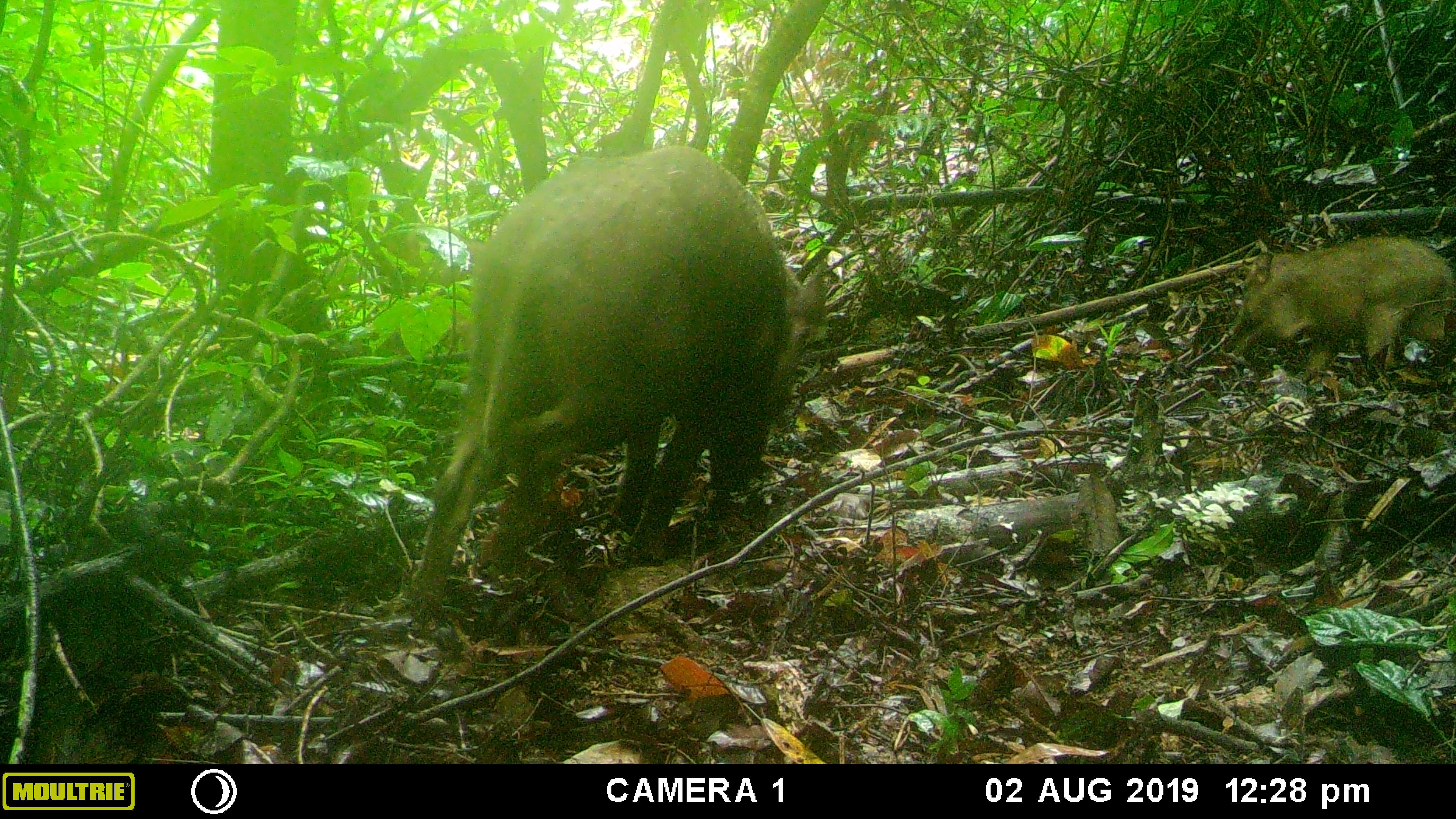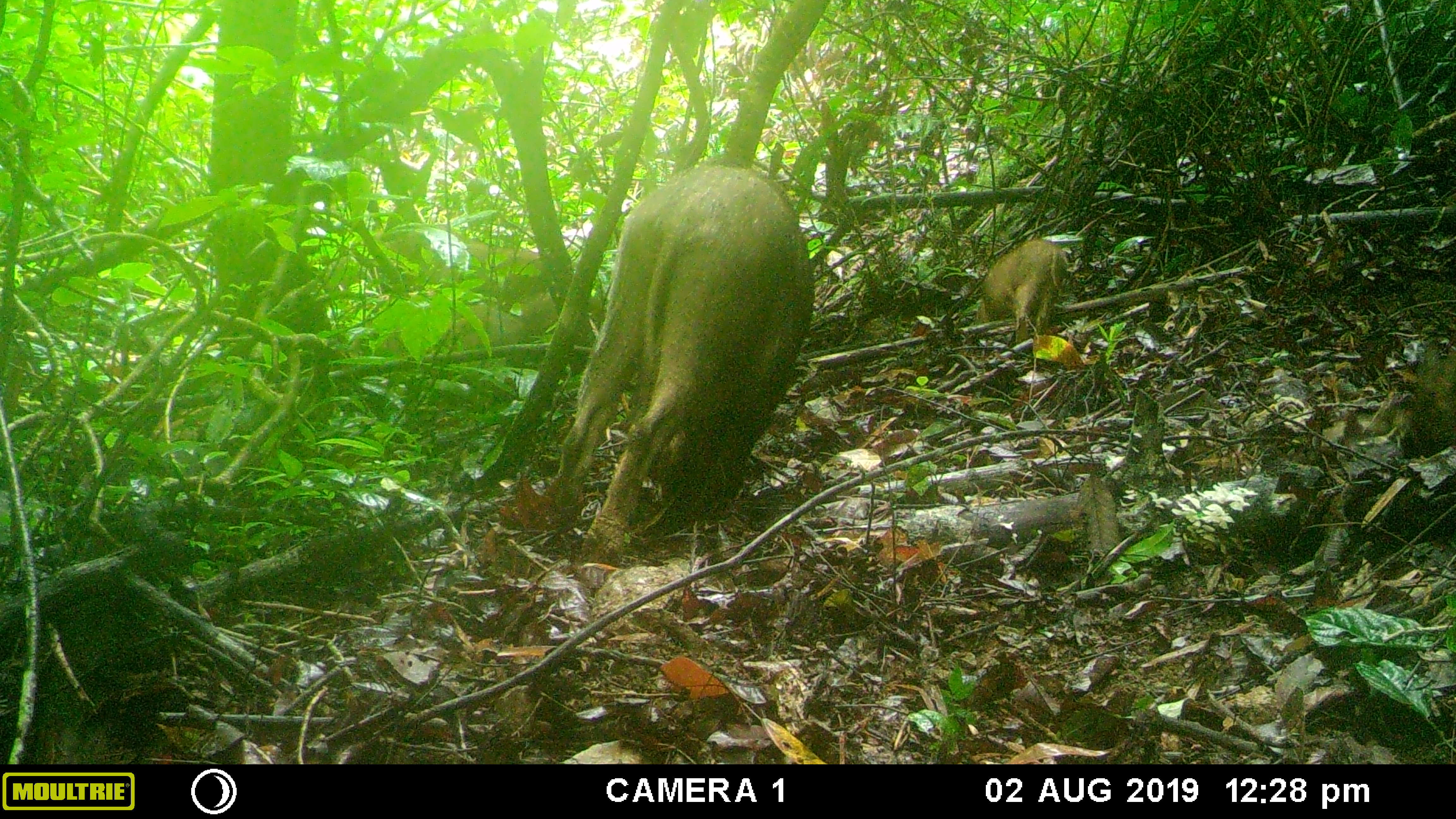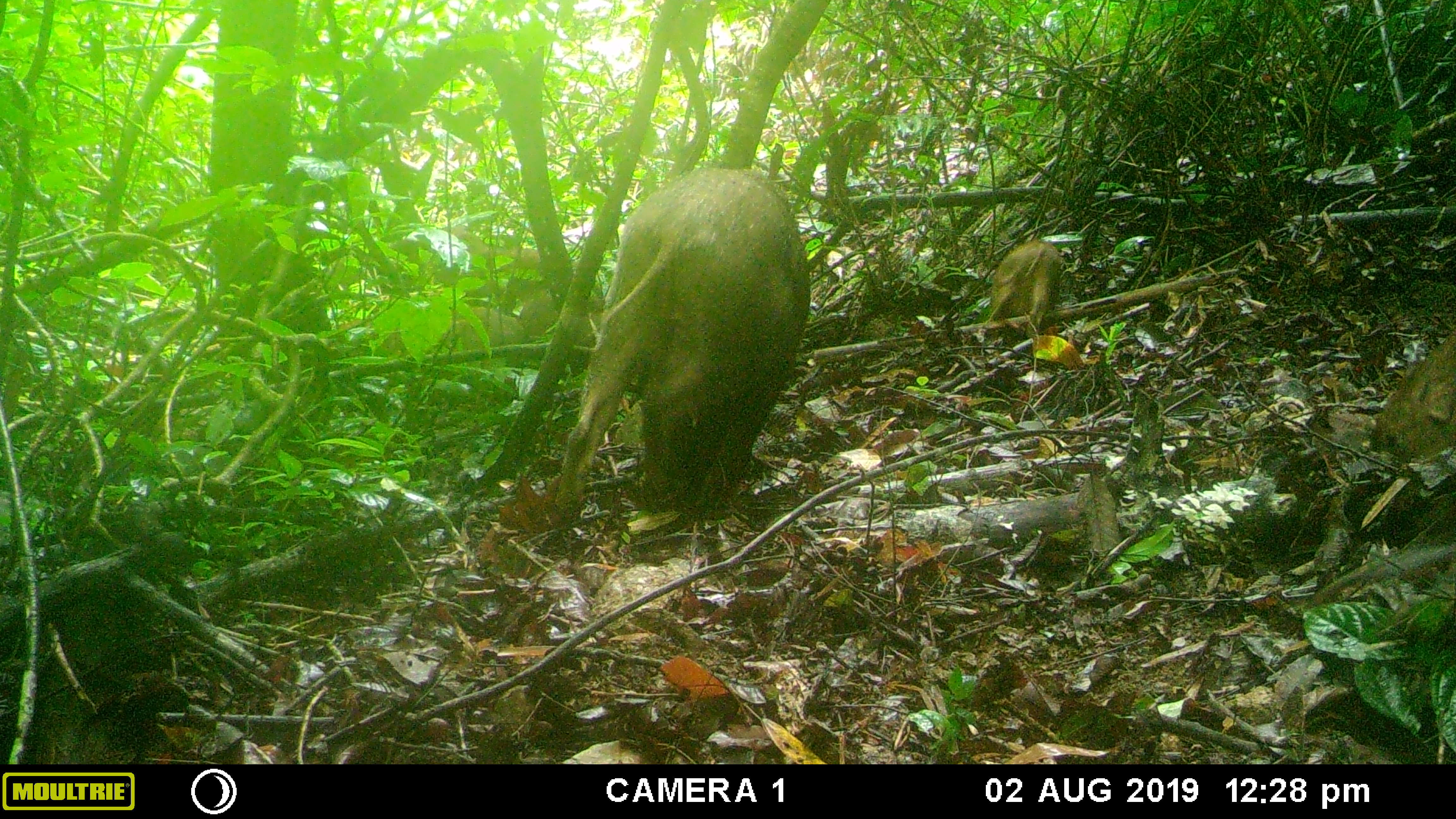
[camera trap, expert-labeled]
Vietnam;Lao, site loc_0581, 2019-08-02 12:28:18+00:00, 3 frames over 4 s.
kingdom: Animalia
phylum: Chordata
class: Mammalia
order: Artiodactyla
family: Suidae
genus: Sus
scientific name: Sus scrofa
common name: eurasian wild pig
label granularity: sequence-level